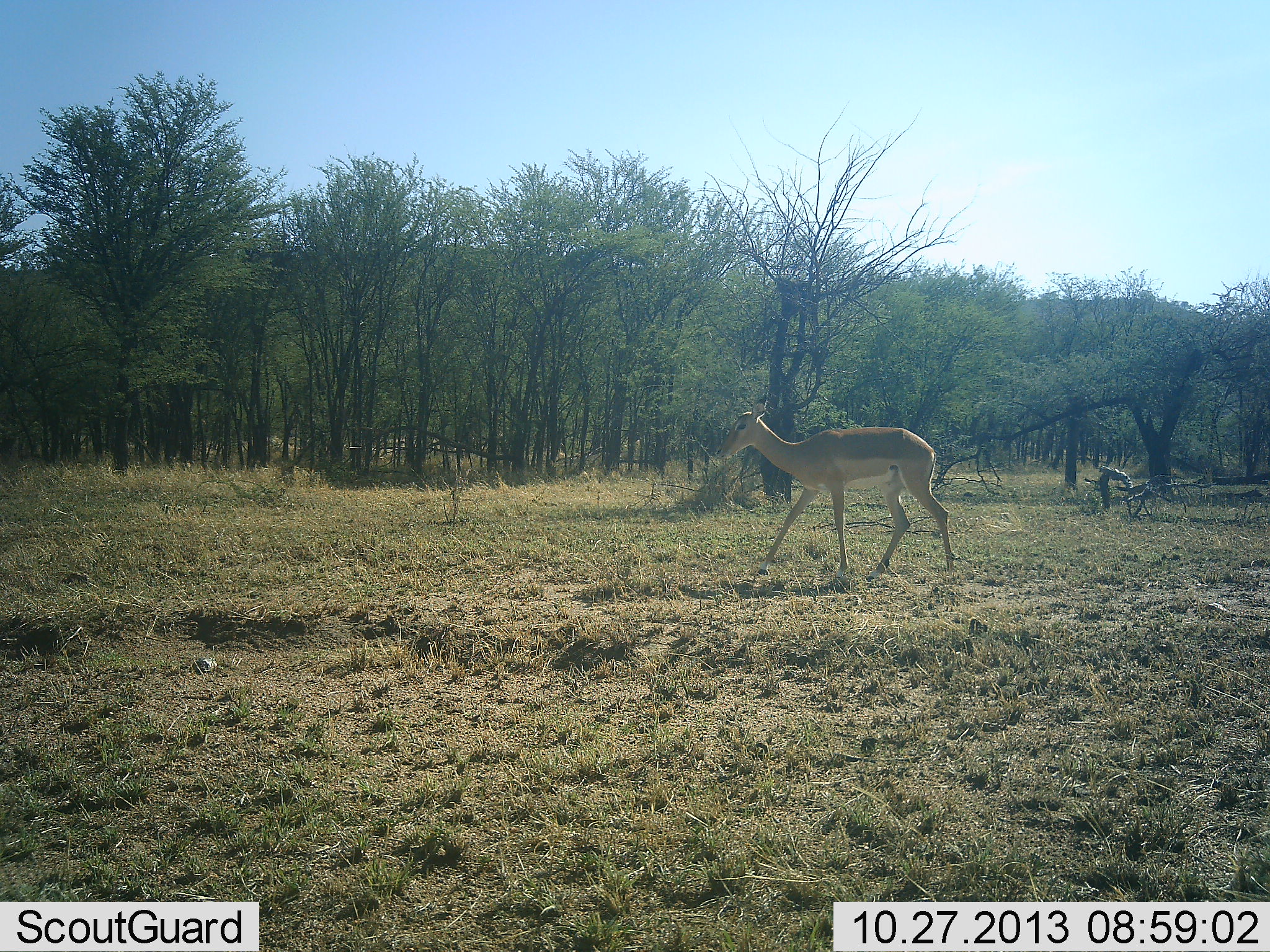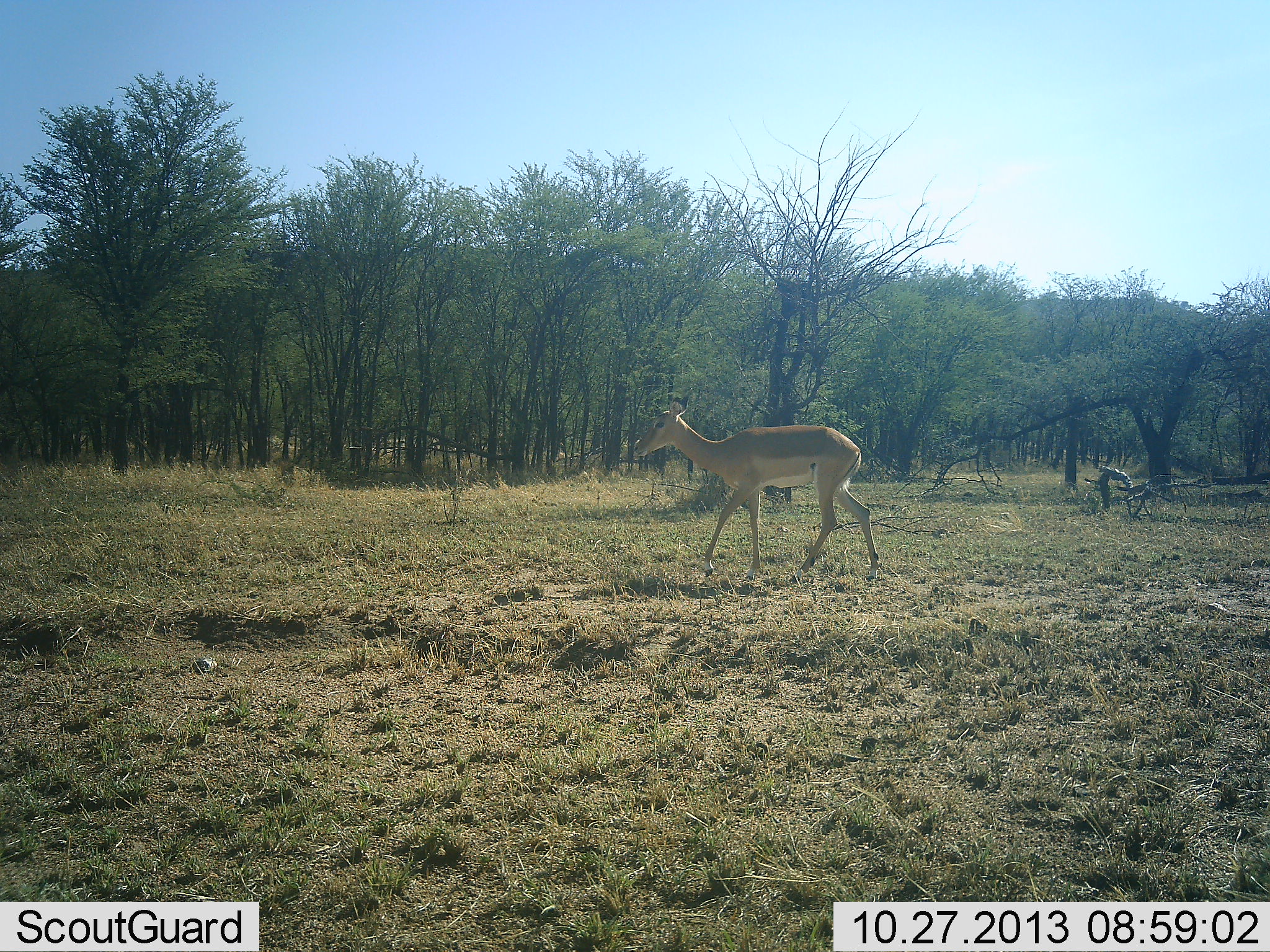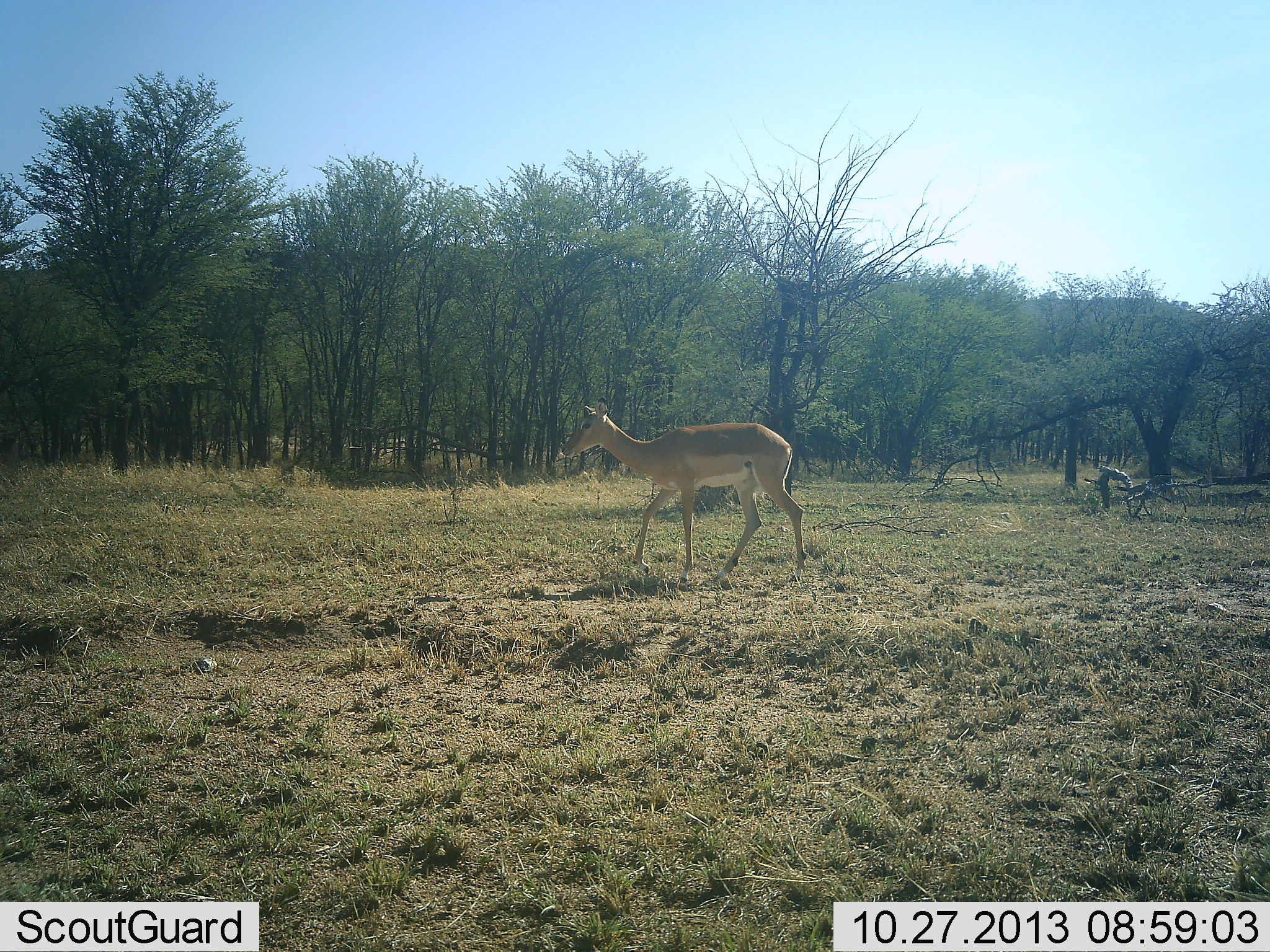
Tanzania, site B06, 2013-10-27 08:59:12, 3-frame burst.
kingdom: Animalia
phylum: Chordata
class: Mammalia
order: Artiodactyla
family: Bovidae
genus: Aepyceros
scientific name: Aepyceros melampus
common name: impala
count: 1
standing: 0%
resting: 0%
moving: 100%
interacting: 0%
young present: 0%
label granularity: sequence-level